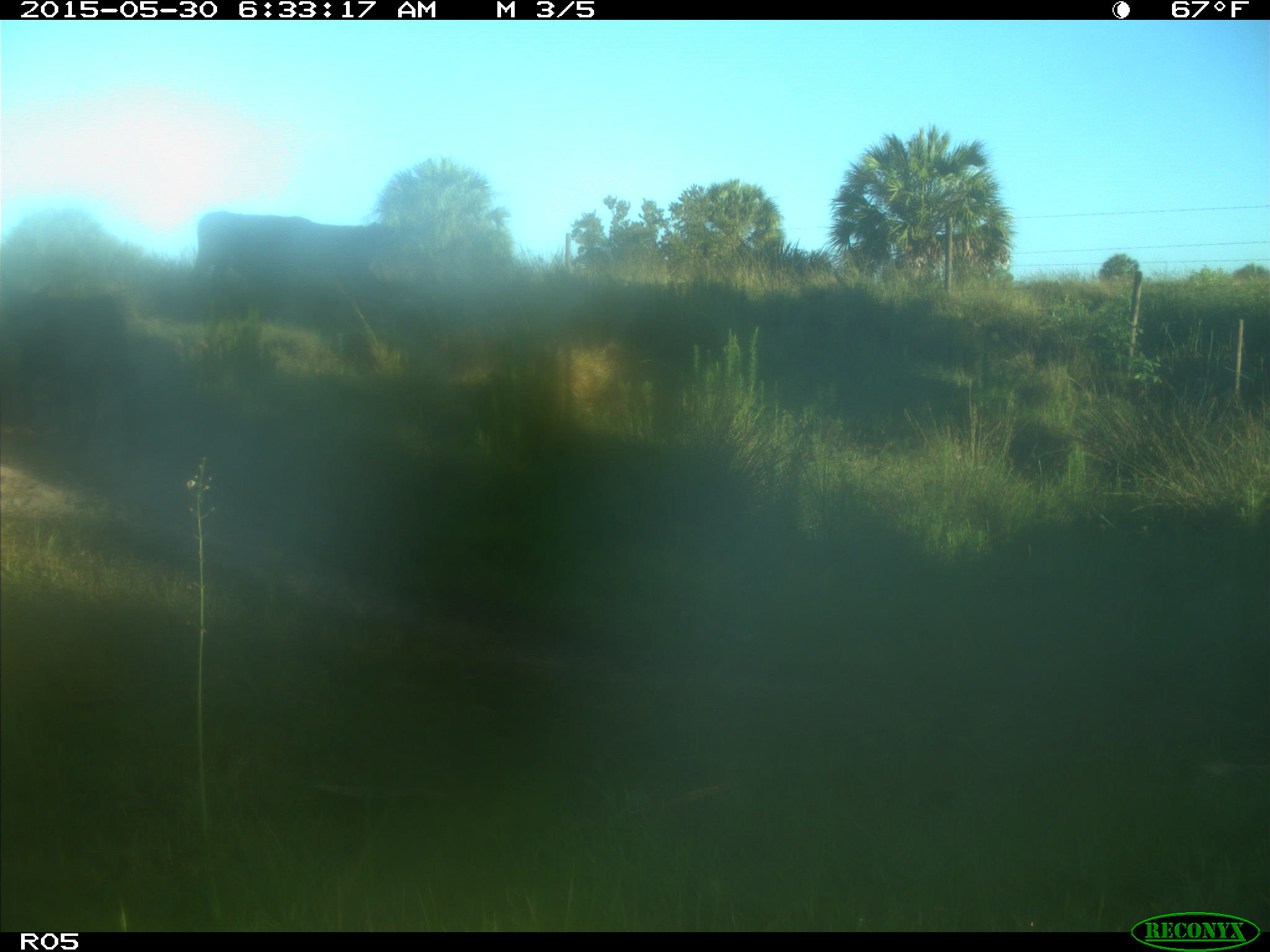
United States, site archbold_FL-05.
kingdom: Animalia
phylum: Chordata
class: Mammalia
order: Artiodactyla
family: Bovidae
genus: Bos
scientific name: Bos taurus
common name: domestic cow